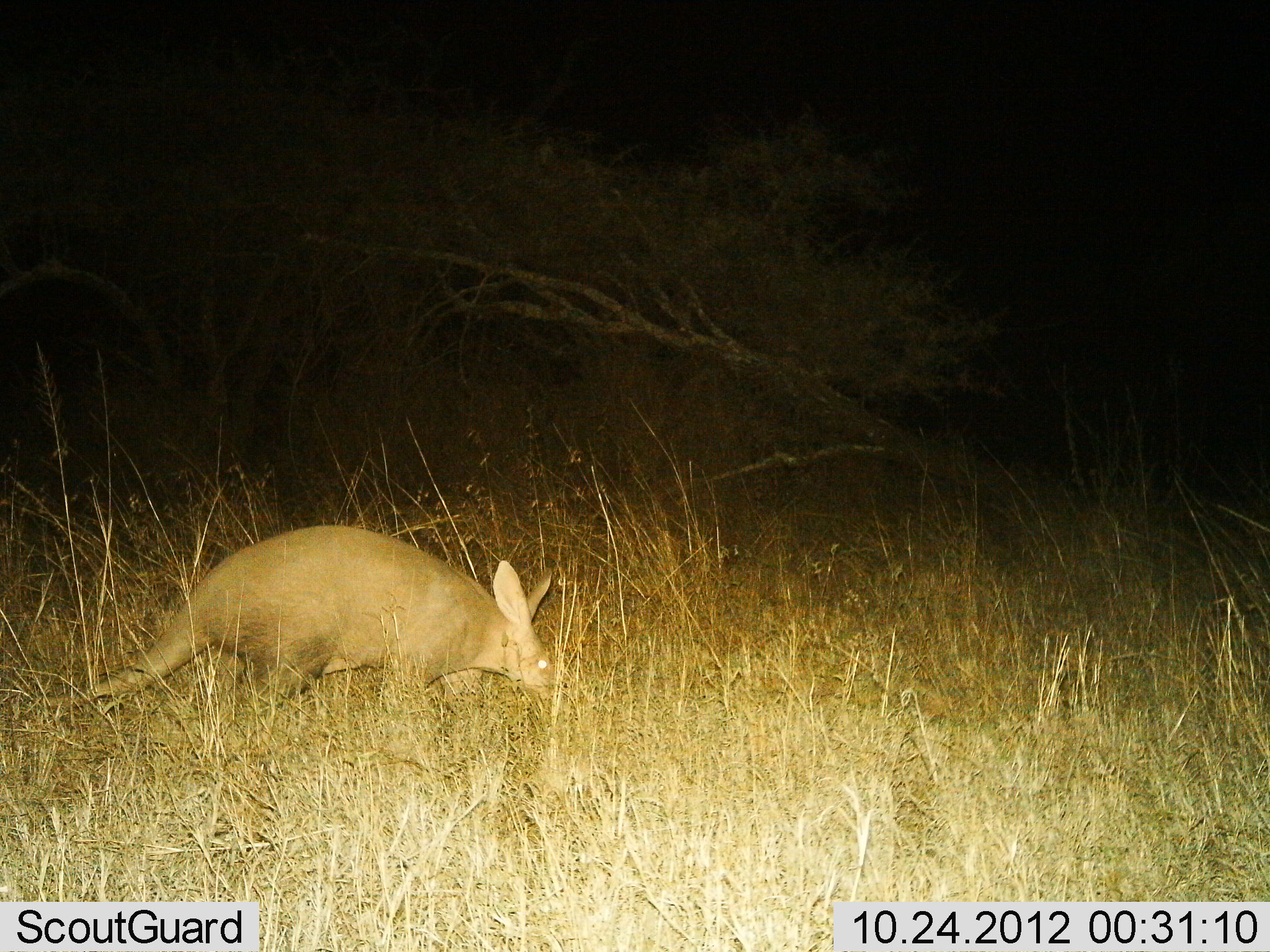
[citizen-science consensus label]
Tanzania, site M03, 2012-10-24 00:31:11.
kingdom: Animalia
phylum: Chordata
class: Mammalia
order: Tubulidentata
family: Orycteropodidae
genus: Orycteropus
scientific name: Orycteropus afer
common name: aardvark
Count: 1.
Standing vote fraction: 45%.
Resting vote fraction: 0%.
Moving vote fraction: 45%.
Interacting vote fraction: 0%.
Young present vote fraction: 0%.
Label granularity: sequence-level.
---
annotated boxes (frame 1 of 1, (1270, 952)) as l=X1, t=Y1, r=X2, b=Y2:
animal: l=32, t=524, r=557, b=719